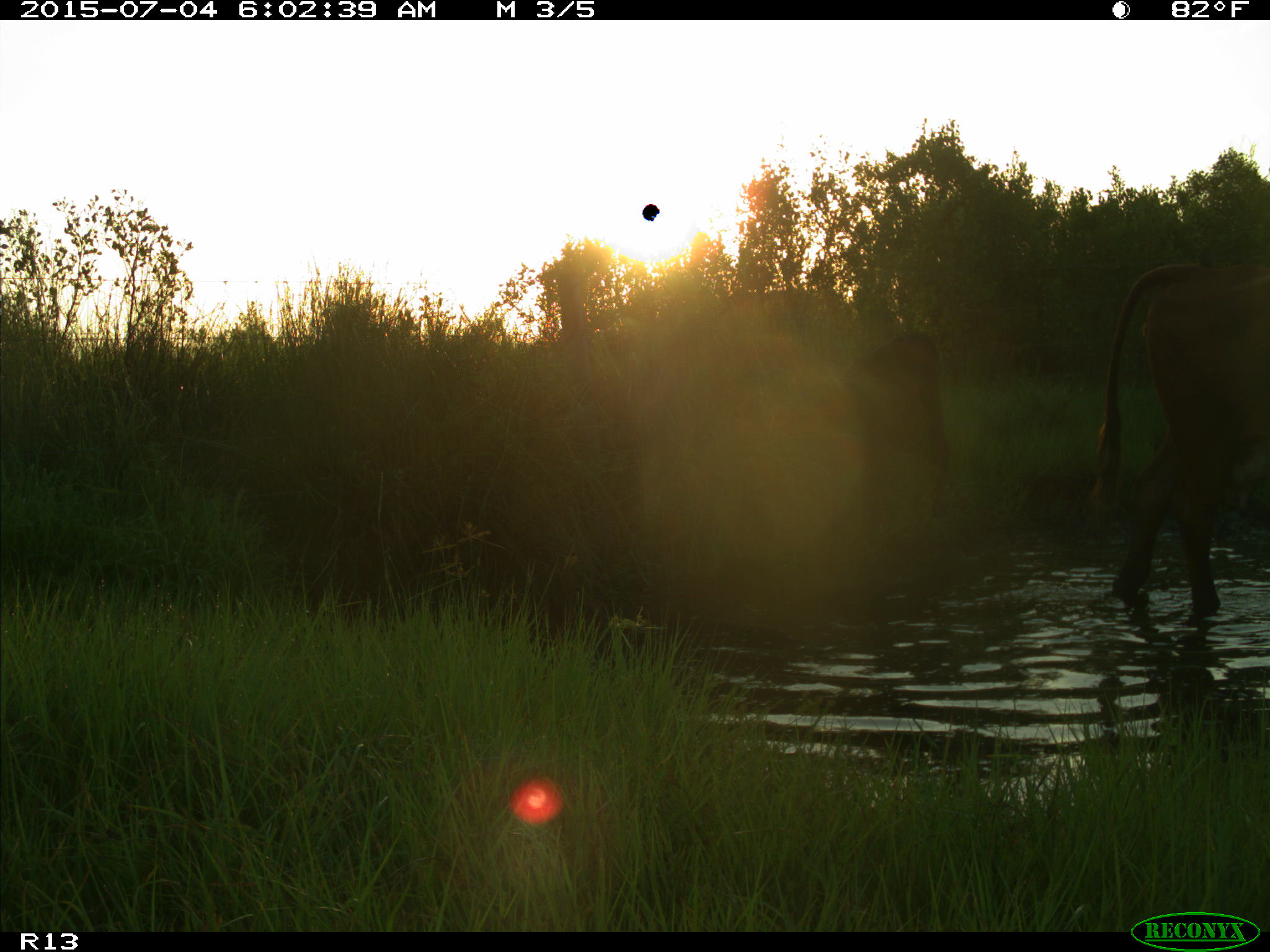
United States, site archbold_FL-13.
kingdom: Animalia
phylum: Chordata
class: Mammalia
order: Artiodactyla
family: Bovidae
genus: Bos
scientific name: Bos taurus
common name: domestic cow